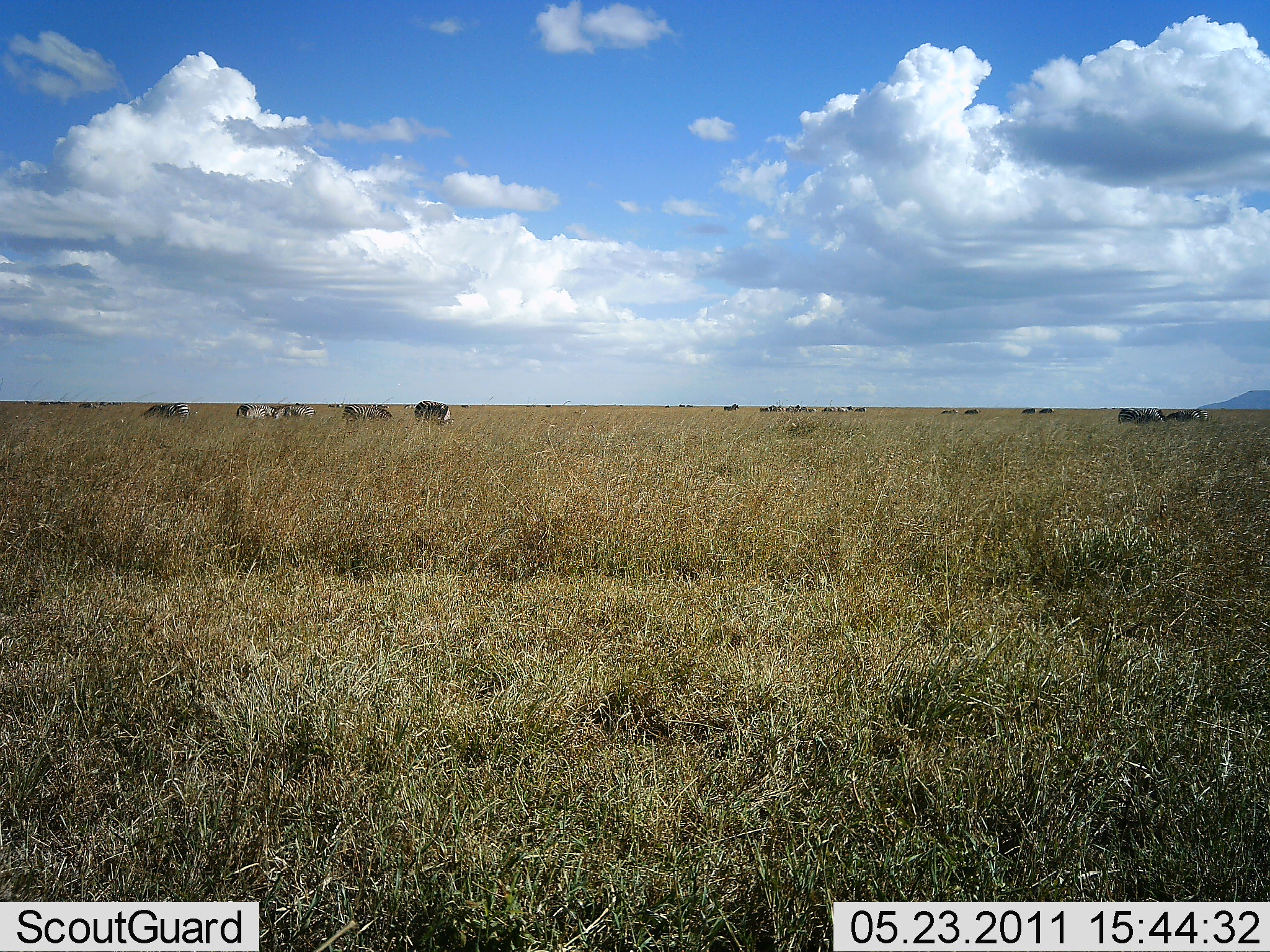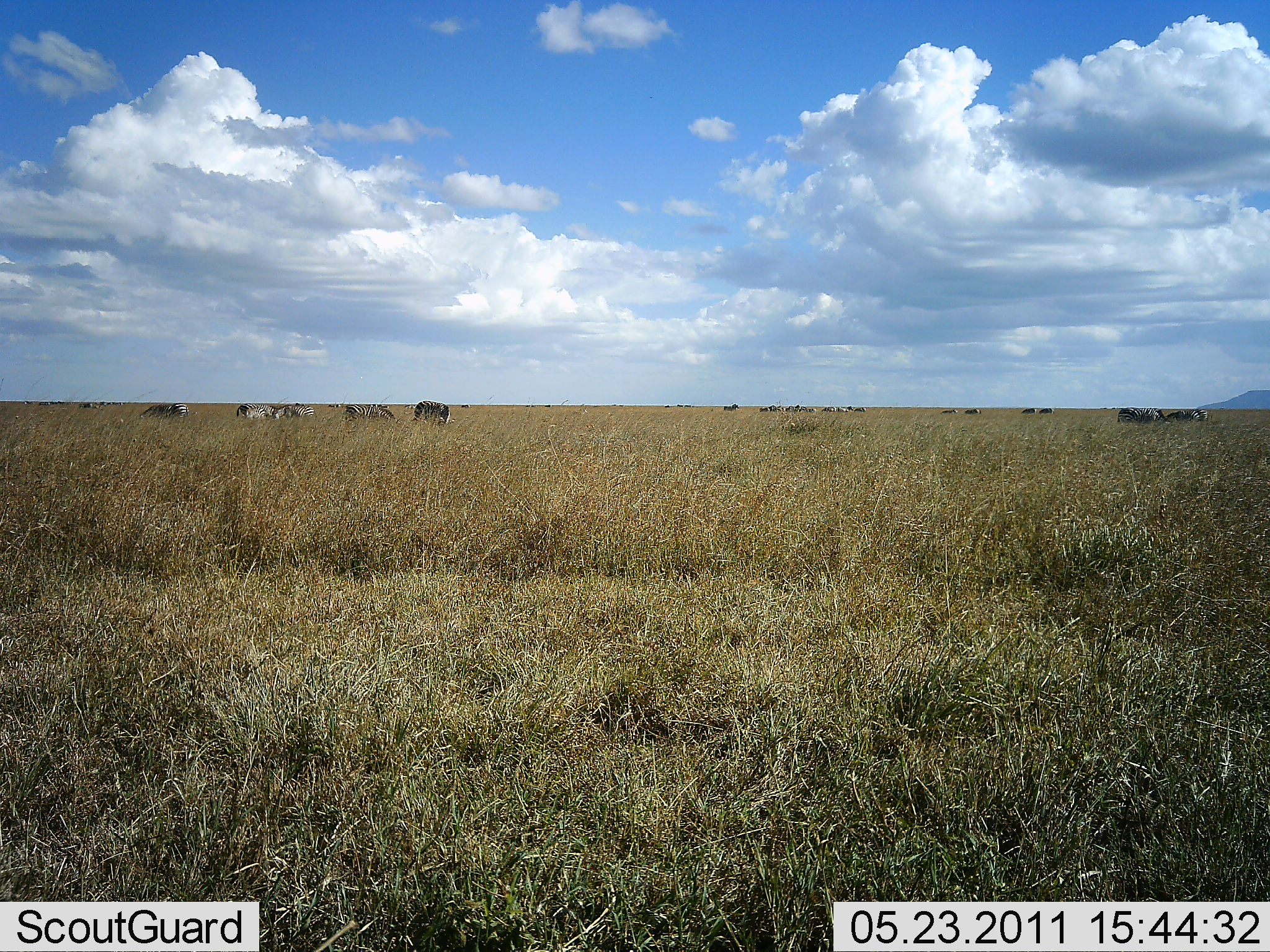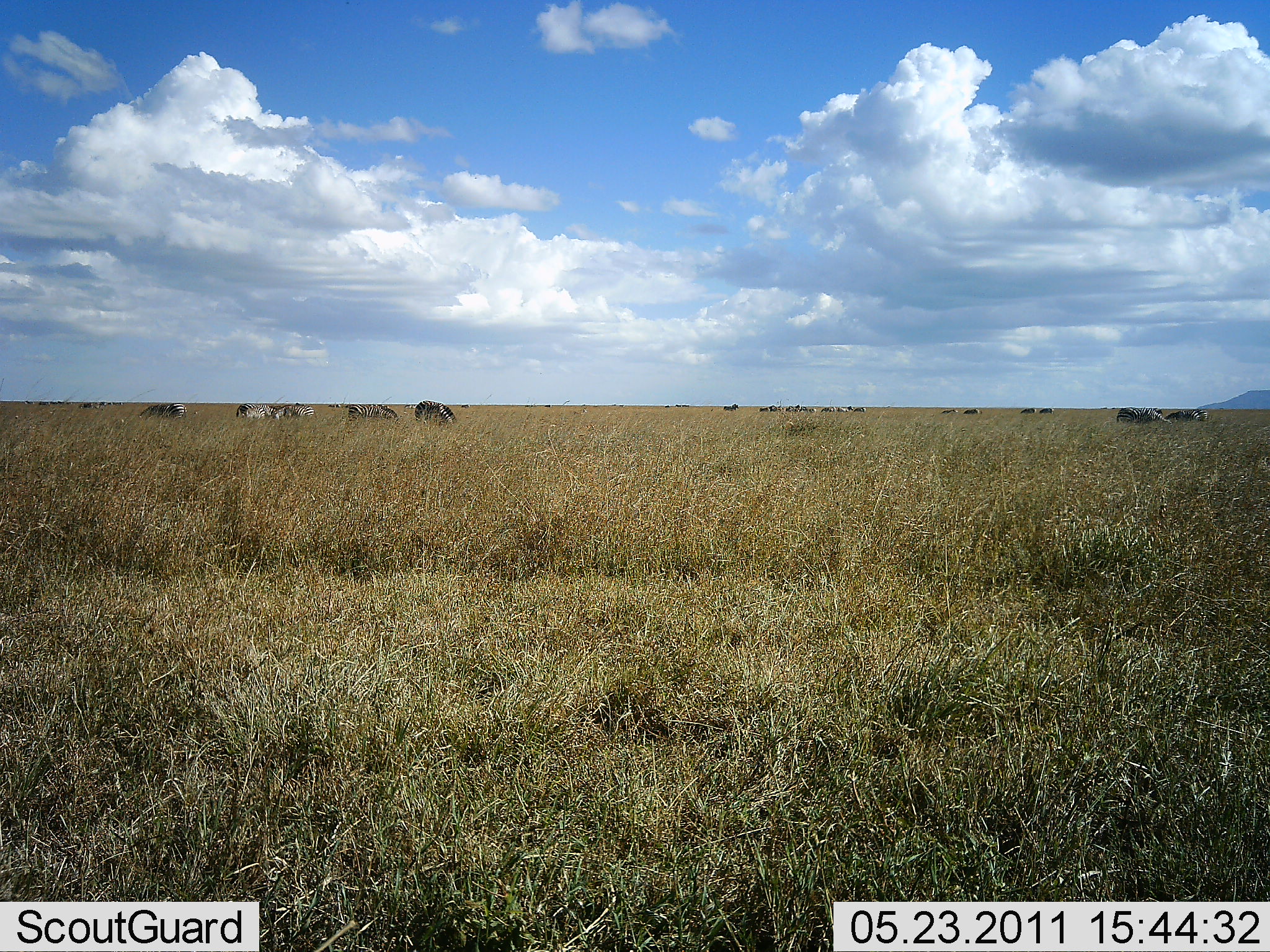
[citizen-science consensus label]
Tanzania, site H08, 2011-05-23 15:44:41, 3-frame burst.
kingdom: Animalia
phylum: Chordata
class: Mammalia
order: Perissodactyla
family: Equidae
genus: Equus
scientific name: Equus quagga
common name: plains zebra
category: zebra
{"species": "zebra (plains zebra) (Equus quagga)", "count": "8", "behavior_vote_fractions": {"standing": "40%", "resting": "10%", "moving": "10%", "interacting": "0%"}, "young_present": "0%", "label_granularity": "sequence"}